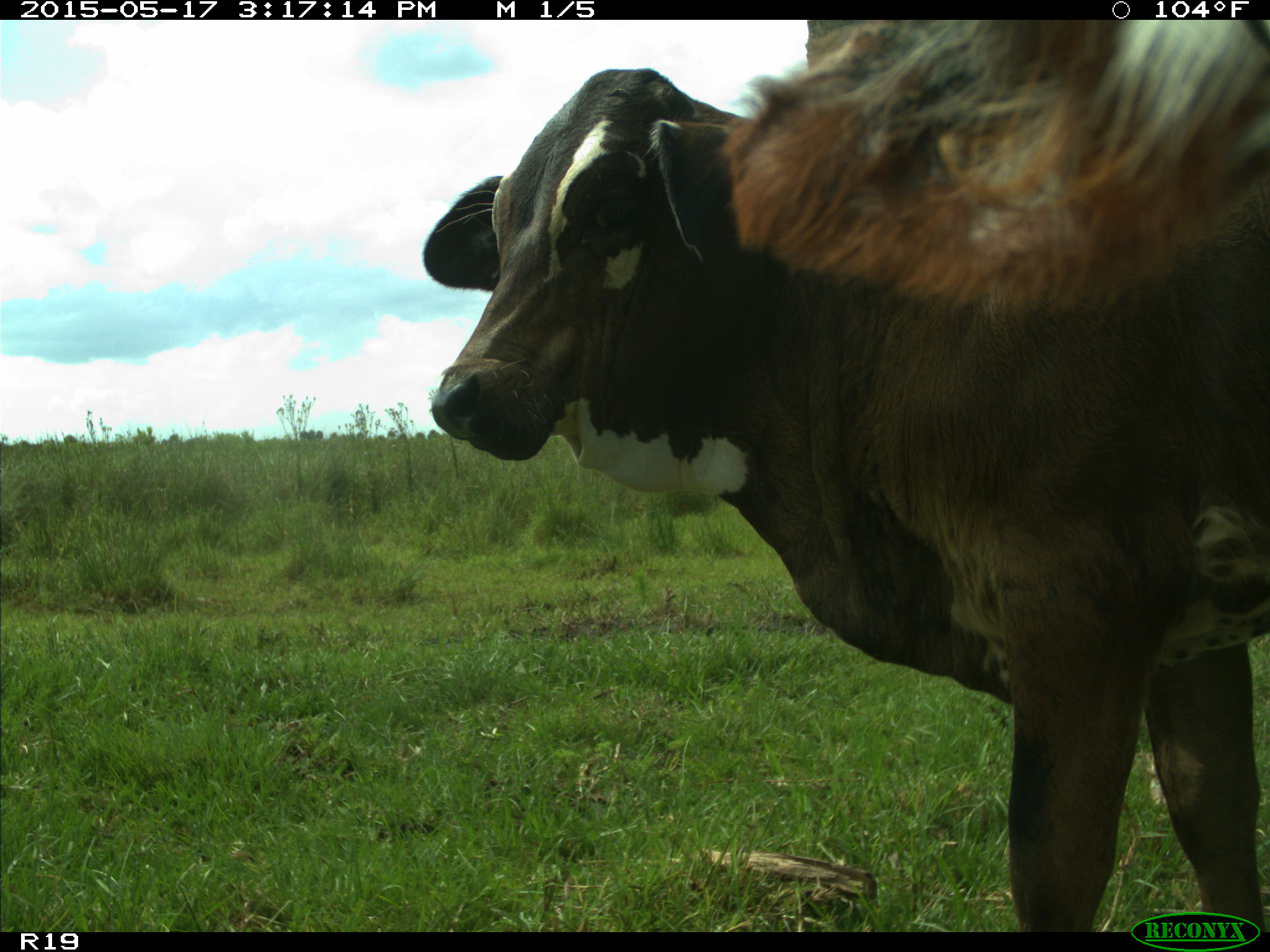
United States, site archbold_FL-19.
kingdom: Animalia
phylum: Chordata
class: Mammalia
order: Artiodactyla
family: Bovidae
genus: Bos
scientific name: Bos taurus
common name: domestic cow